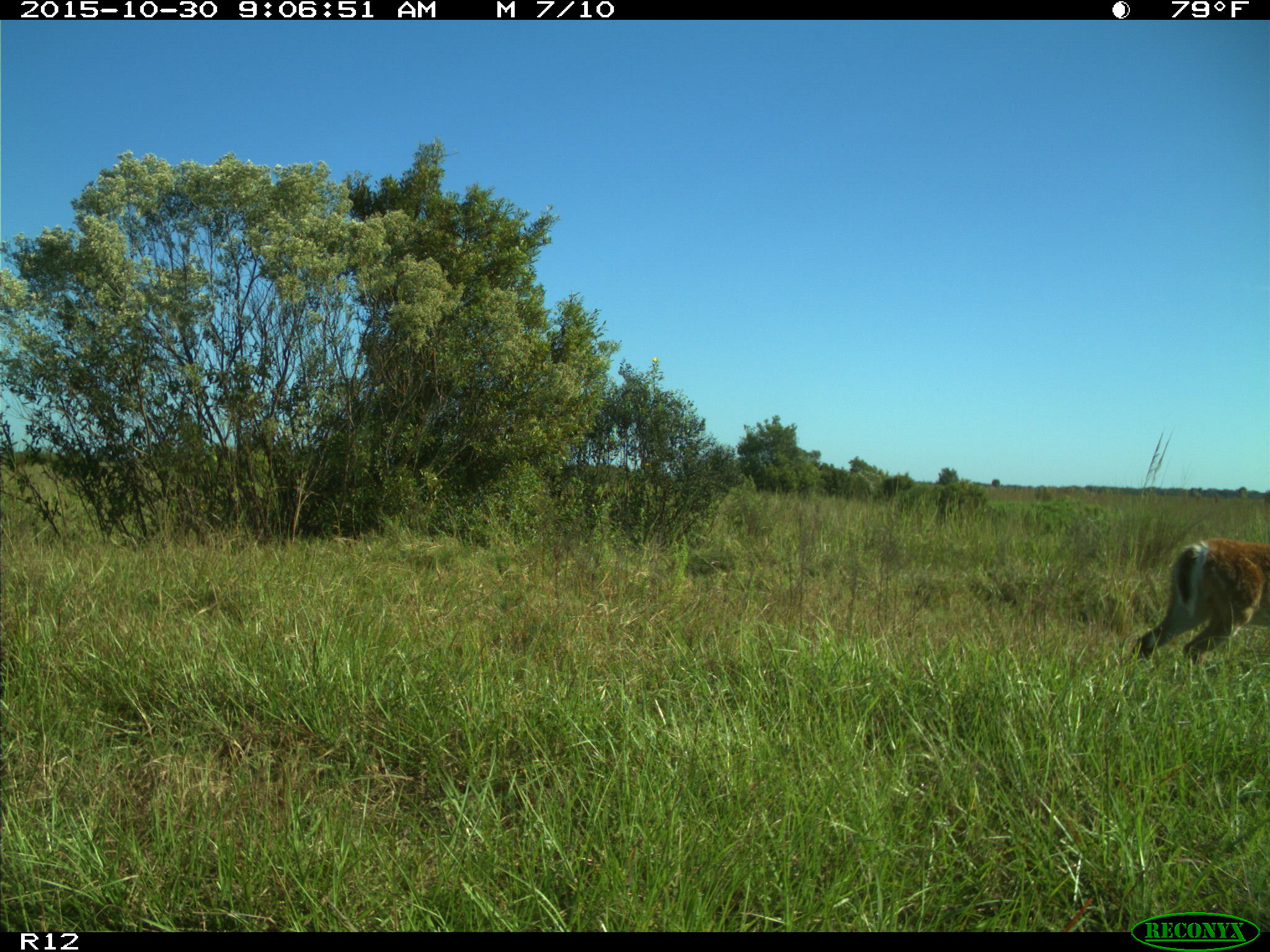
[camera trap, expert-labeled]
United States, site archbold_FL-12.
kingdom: Animalia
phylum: Chordata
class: Mammalia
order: Artiodactyla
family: Cervidae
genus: Odocoileus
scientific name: Odocoileus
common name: deer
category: unidentified deer